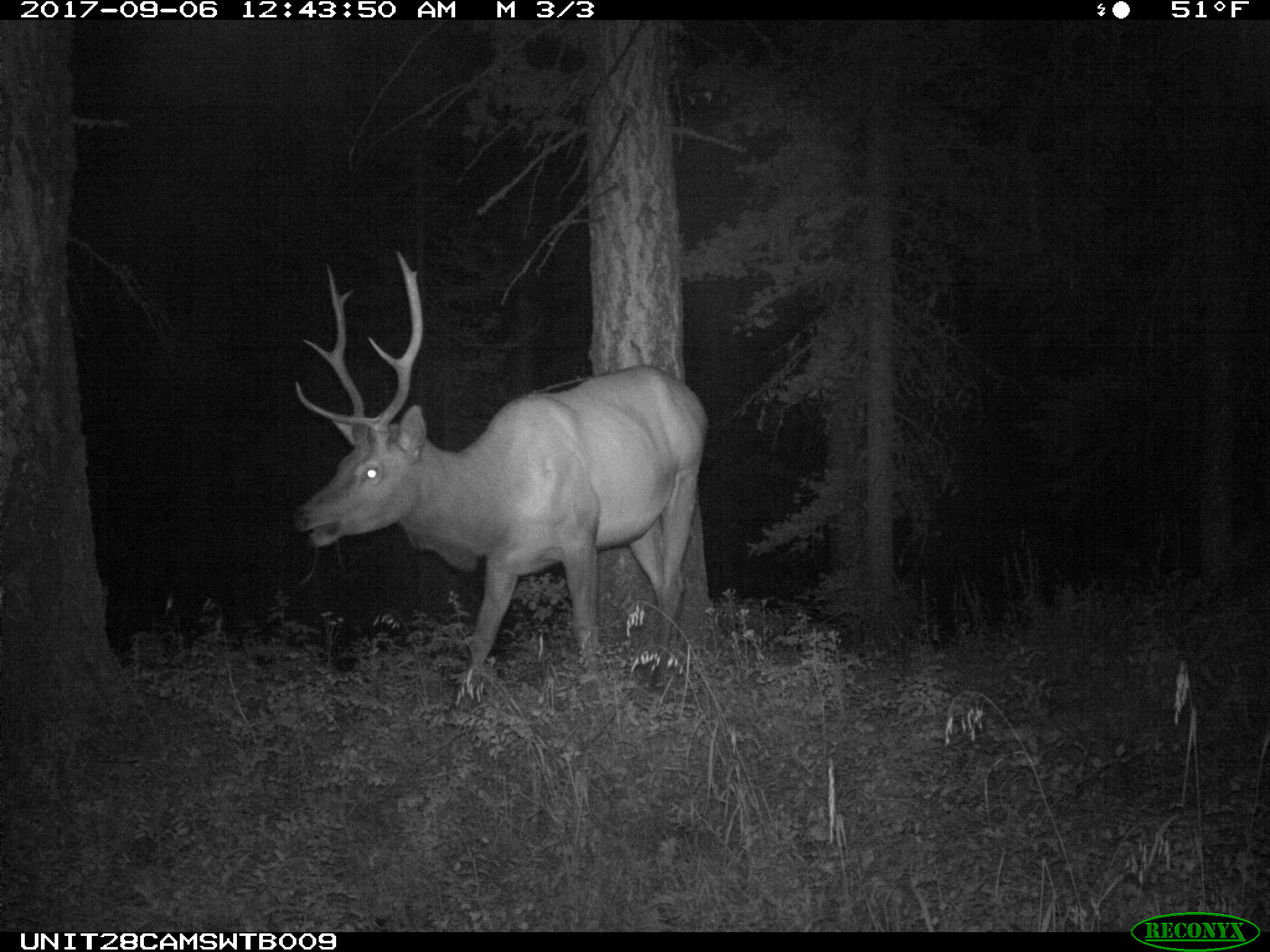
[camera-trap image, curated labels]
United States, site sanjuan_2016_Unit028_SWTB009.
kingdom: Animalia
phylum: Chordata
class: Mammalia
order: Artiodactyla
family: Cervidae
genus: Cervus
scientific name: Cervus elaphus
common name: red deer